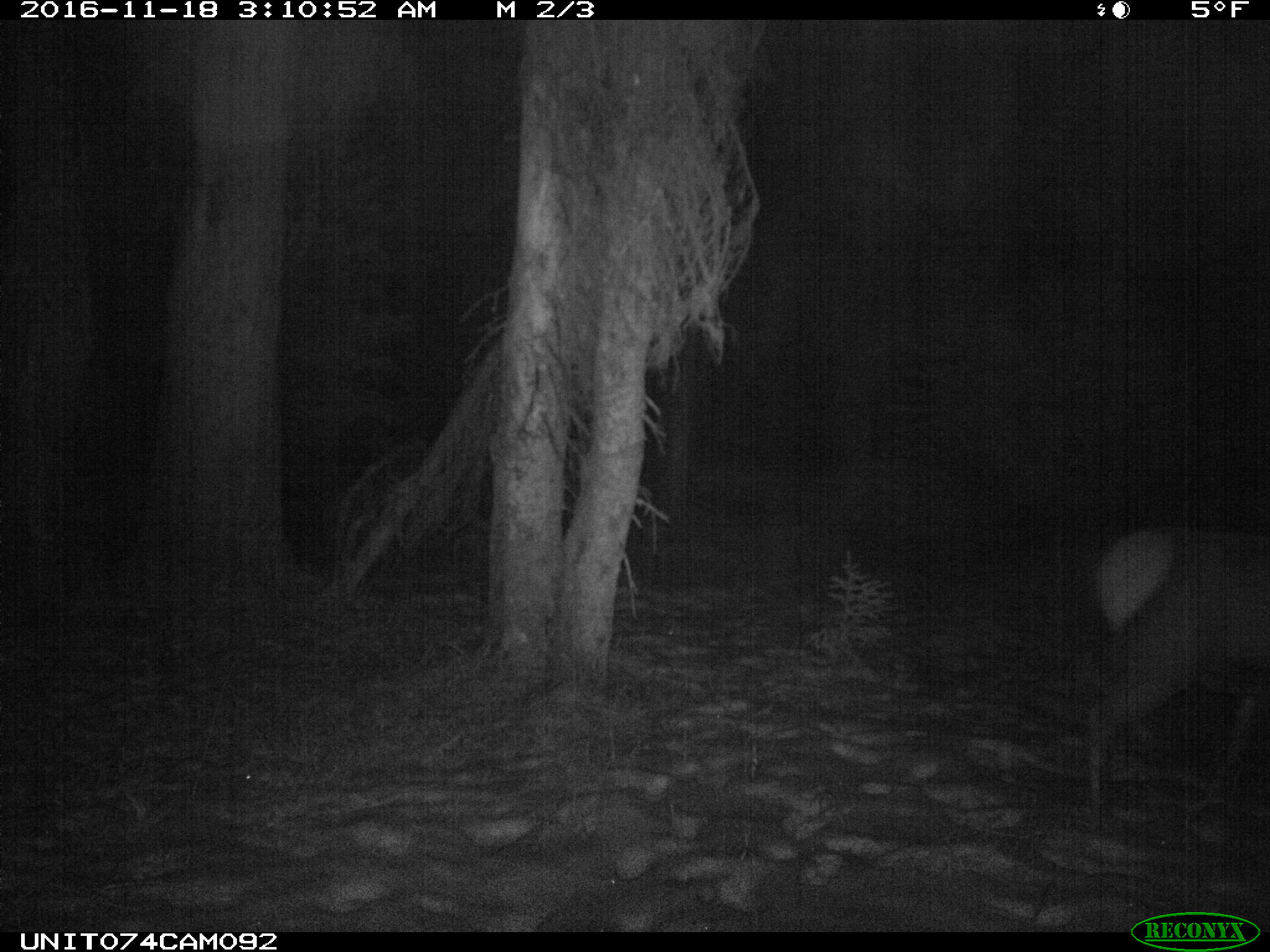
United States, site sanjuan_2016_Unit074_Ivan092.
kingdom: Animalia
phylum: Chordata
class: Mammalia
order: Artiodactyla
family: Cervidae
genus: Cervus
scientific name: Cervus elaphus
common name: red deer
Cervus elaphus (red deer).